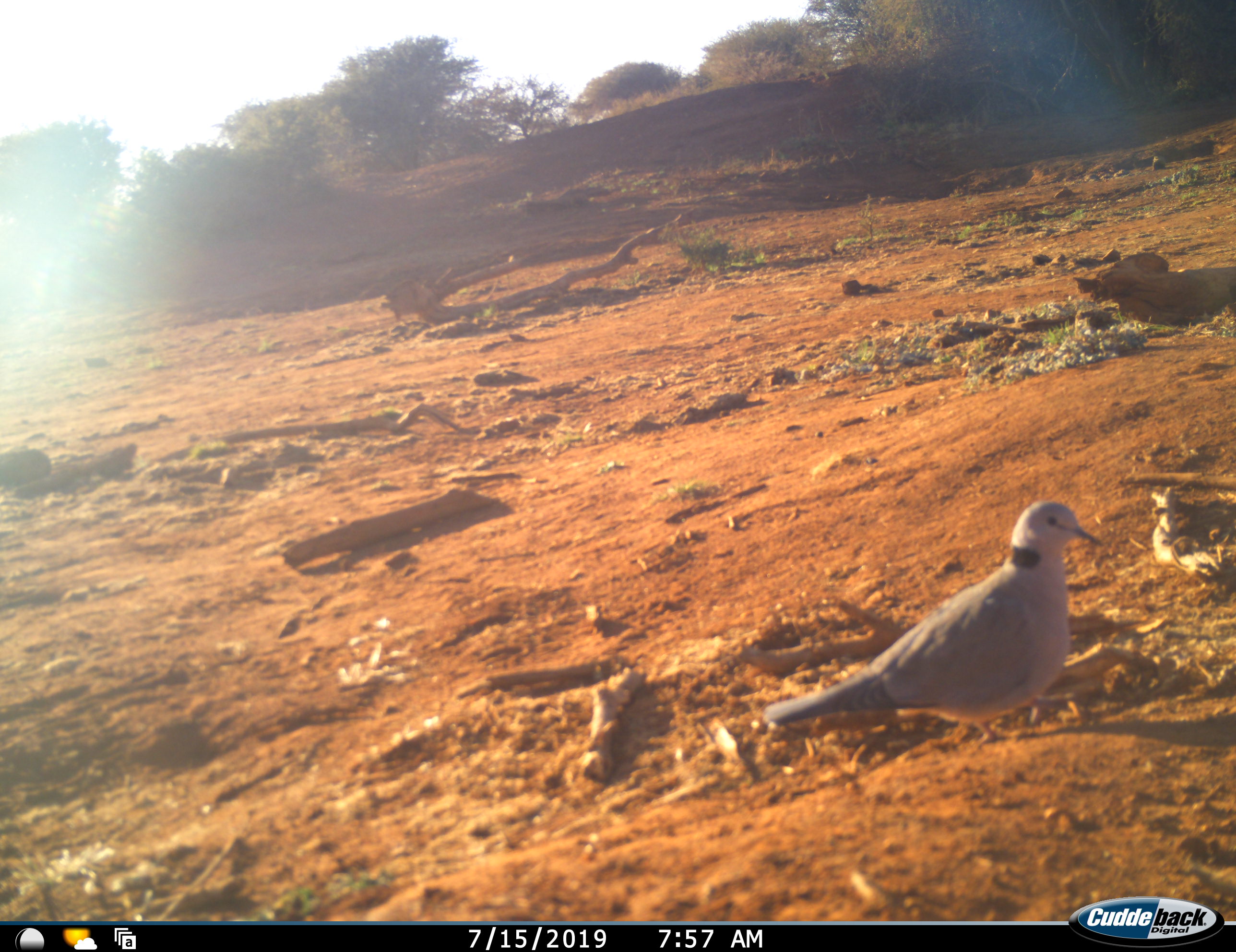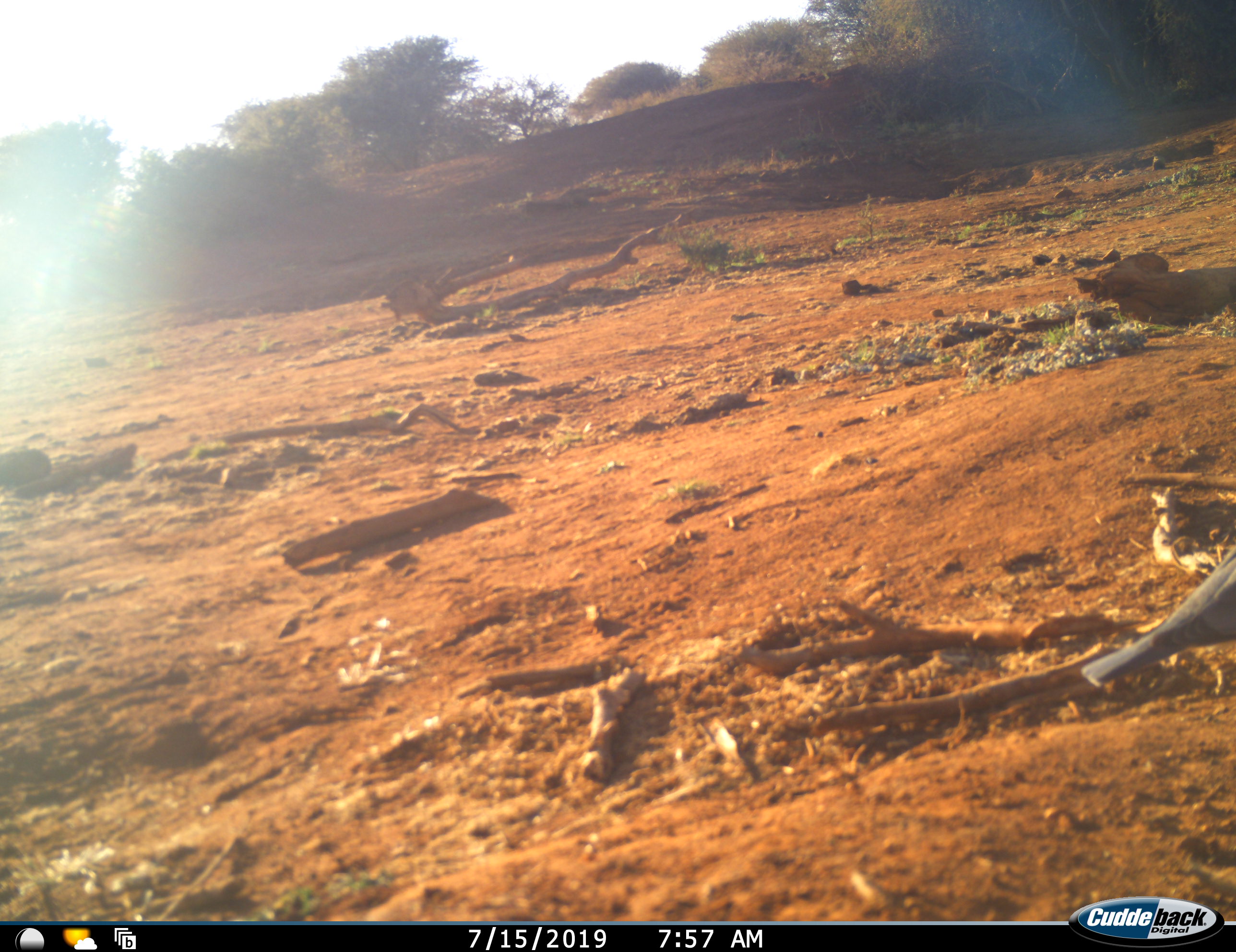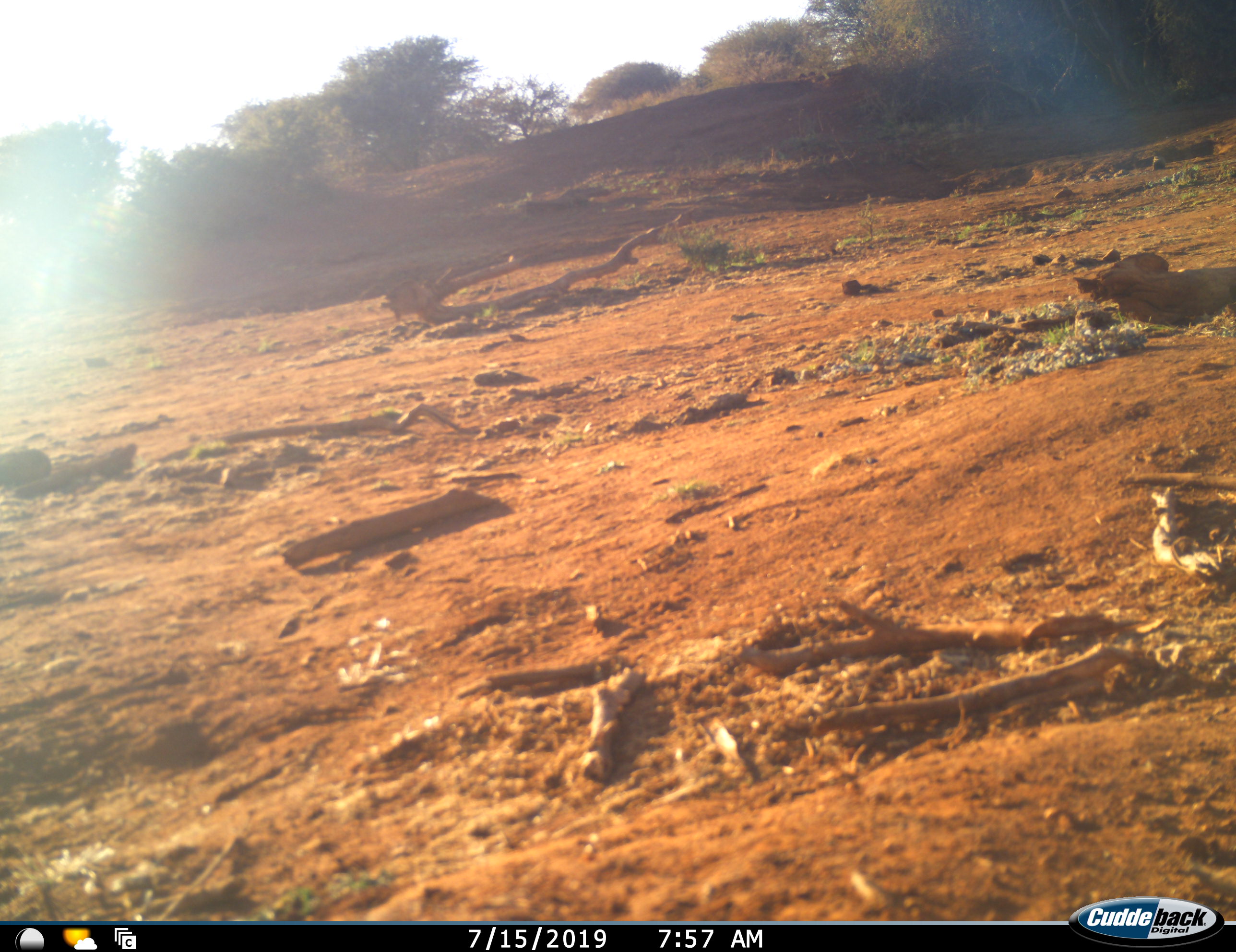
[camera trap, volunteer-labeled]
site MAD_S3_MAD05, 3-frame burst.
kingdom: Animalia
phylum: Chordata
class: Aves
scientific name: Aves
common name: bird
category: birdother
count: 1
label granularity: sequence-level